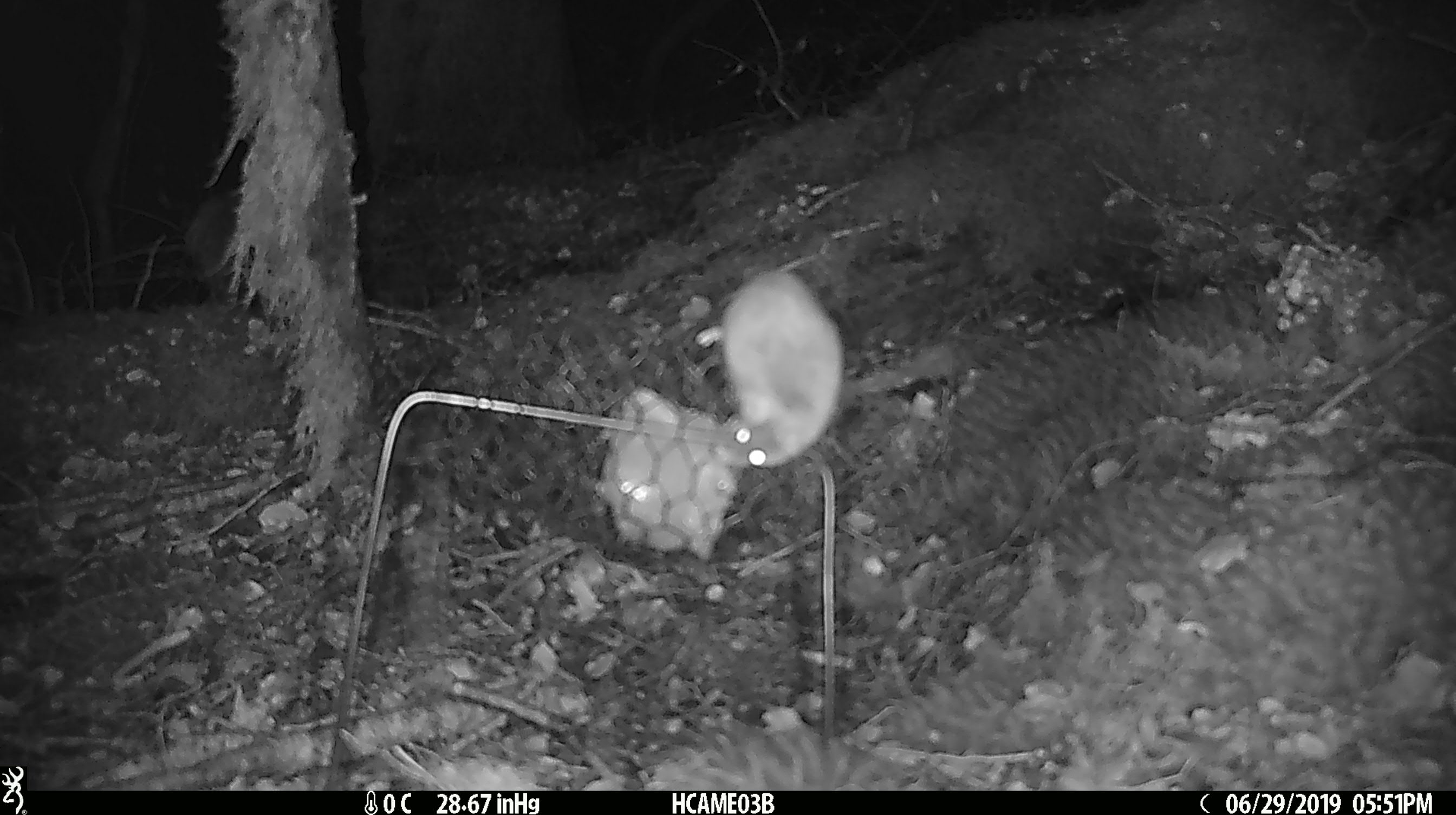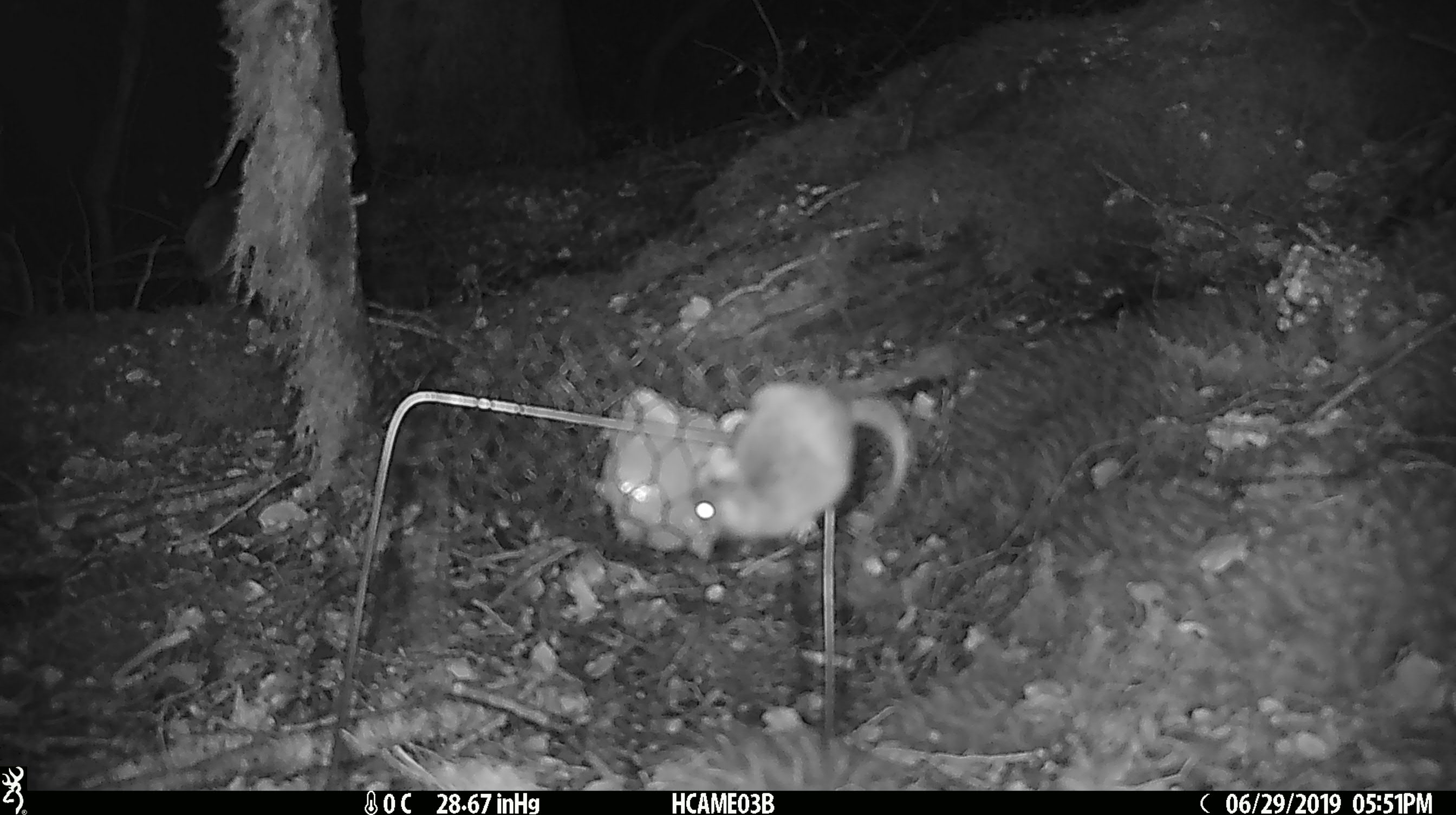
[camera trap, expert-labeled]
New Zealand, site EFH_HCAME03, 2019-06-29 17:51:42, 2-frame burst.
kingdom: Animalia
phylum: Chordata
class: Mammalia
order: Rodentia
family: Muridae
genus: Mus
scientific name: Mus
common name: mouse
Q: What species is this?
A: Mouse (Mus).